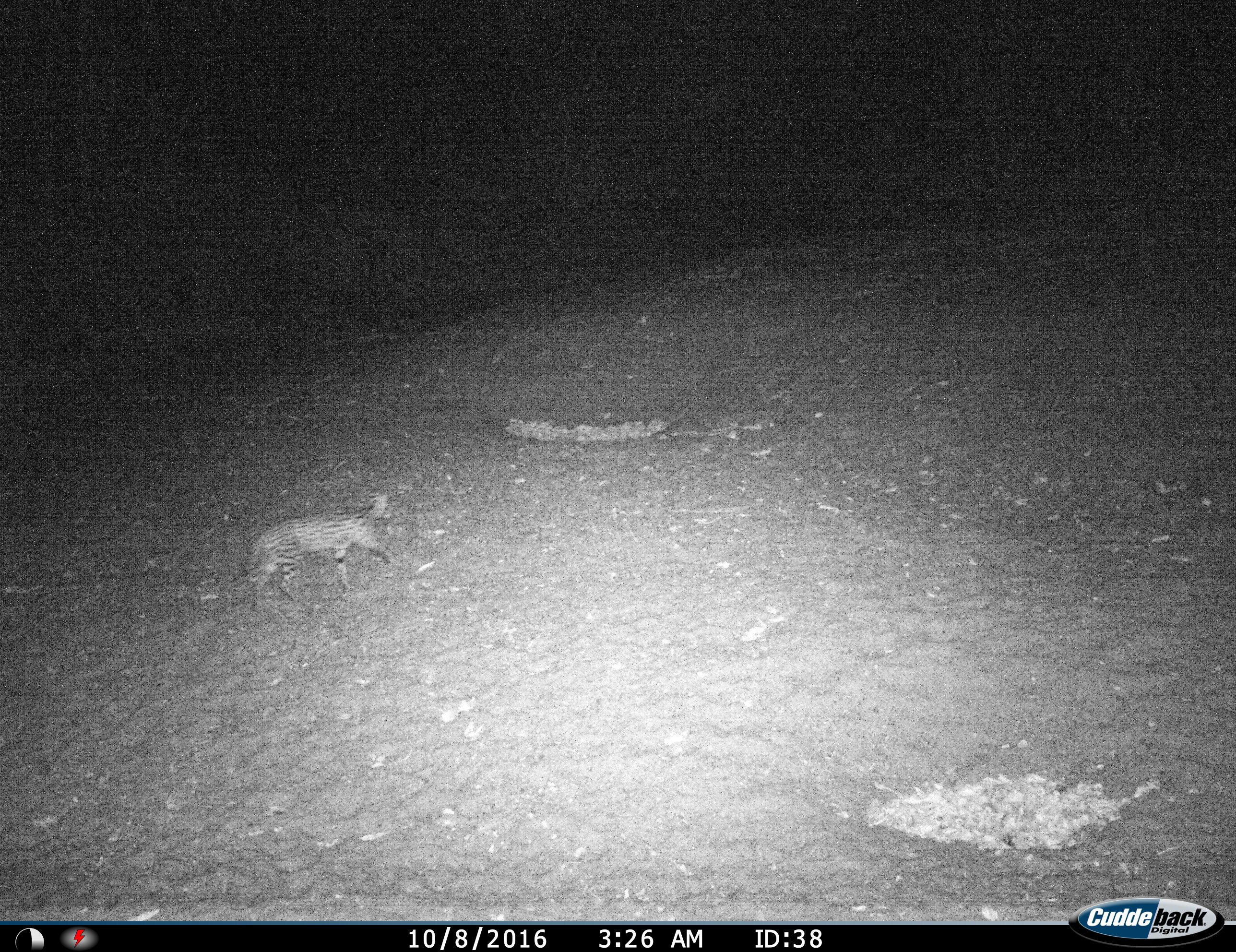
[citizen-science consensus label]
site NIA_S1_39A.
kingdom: Animalia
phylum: Chordata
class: Mammalia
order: Carnivora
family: Felidae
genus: Leptailurus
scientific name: Leptailurus serval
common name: serval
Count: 1.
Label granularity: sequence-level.